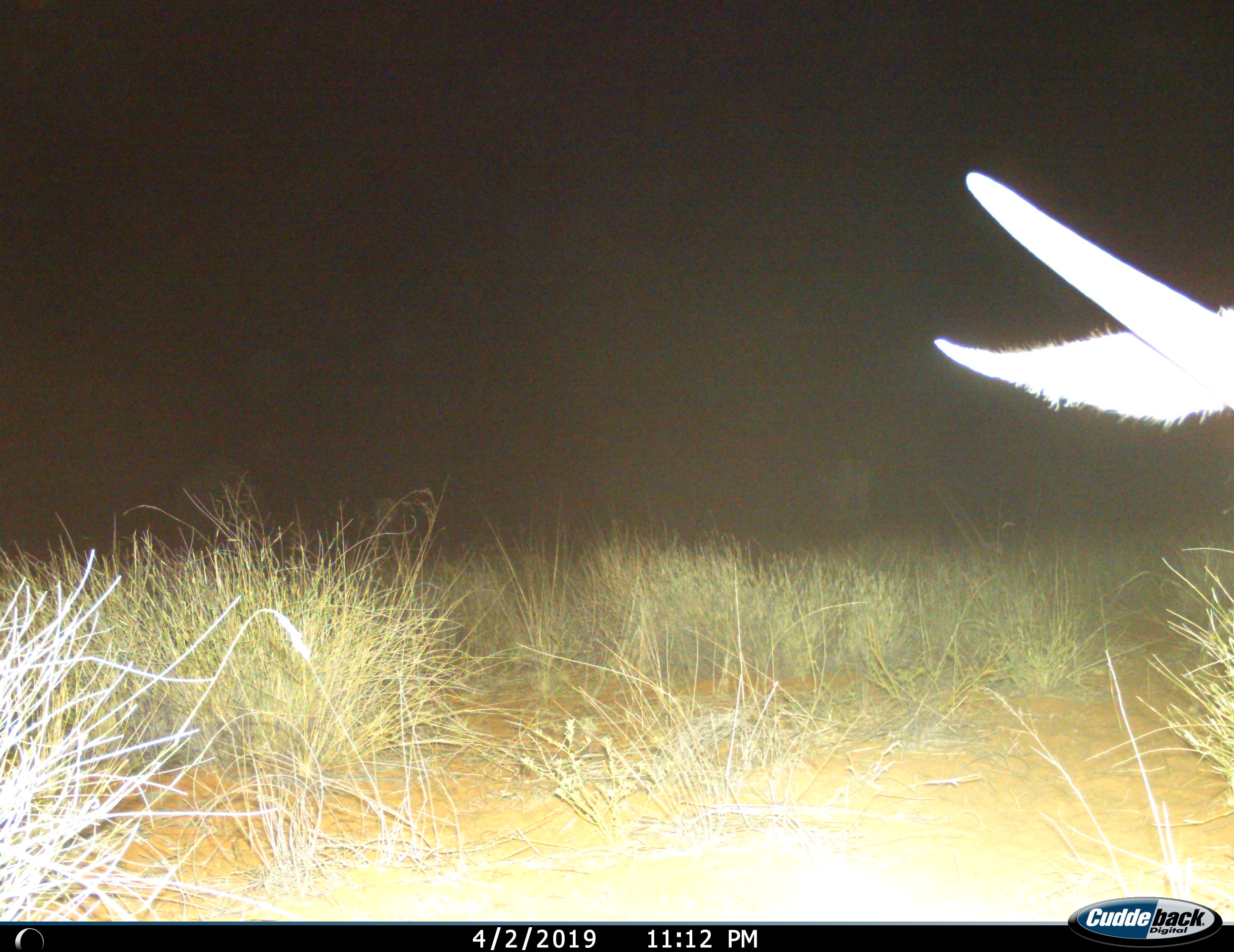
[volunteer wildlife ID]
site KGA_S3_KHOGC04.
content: unidentified animal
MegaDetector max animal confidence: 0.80